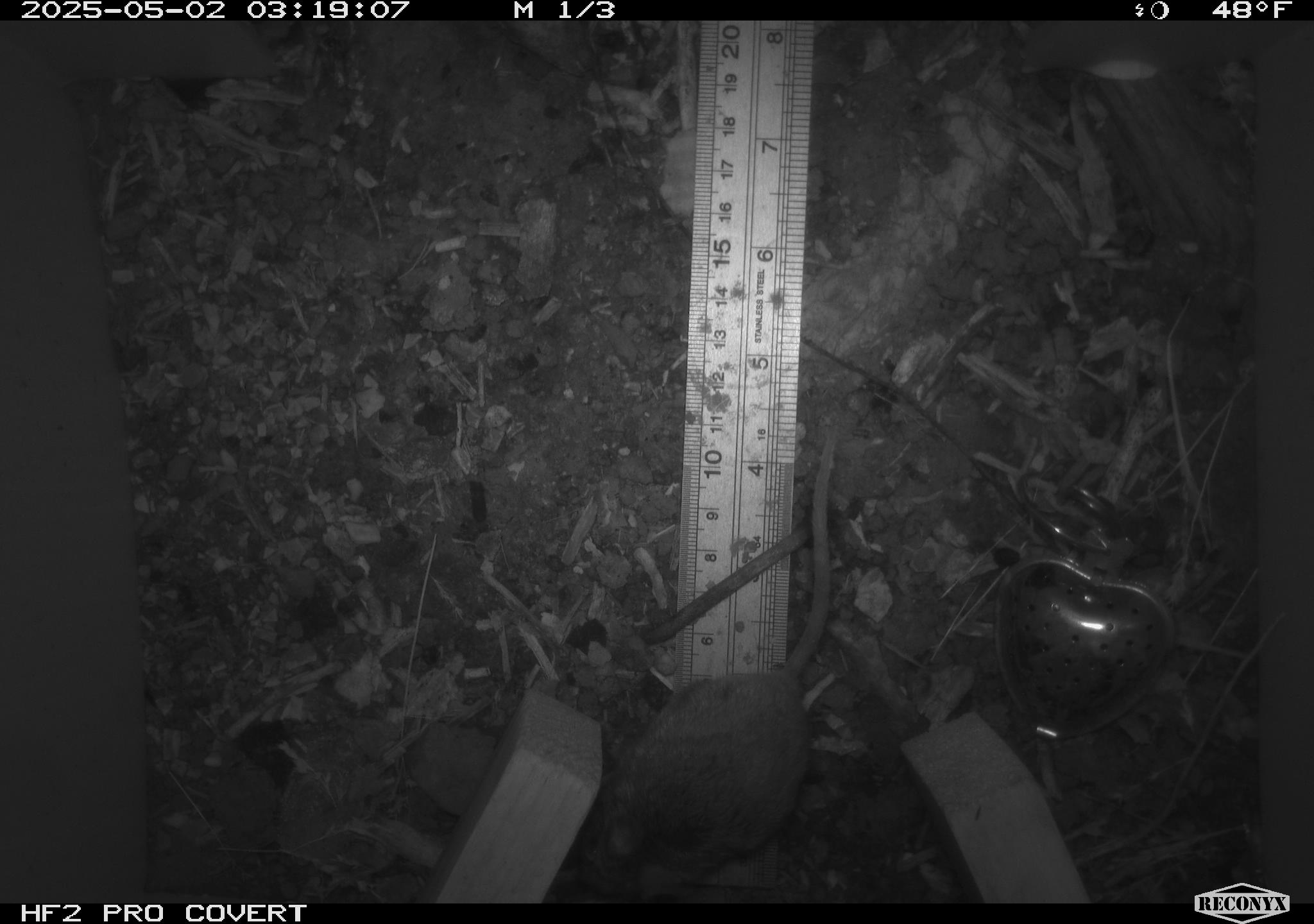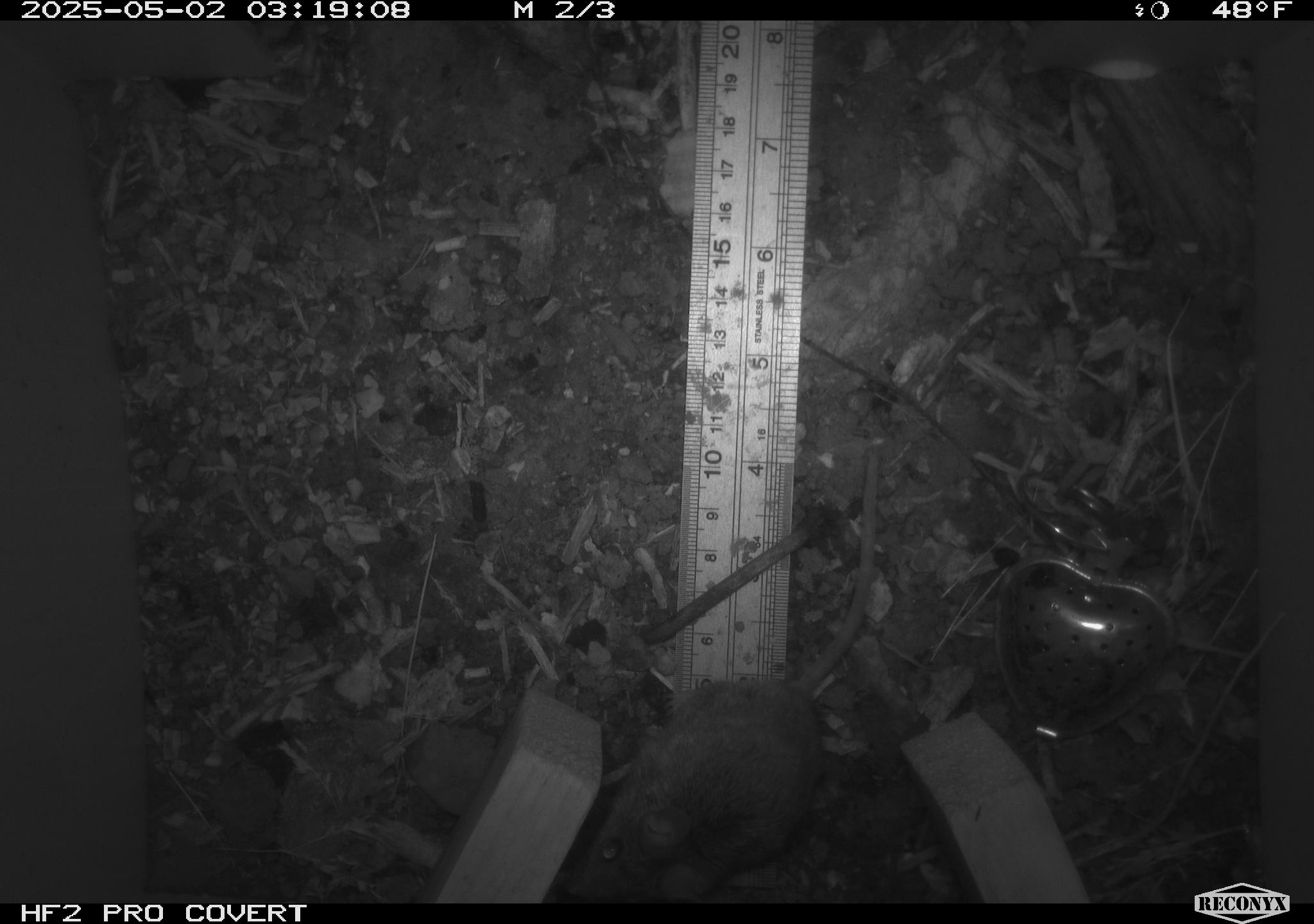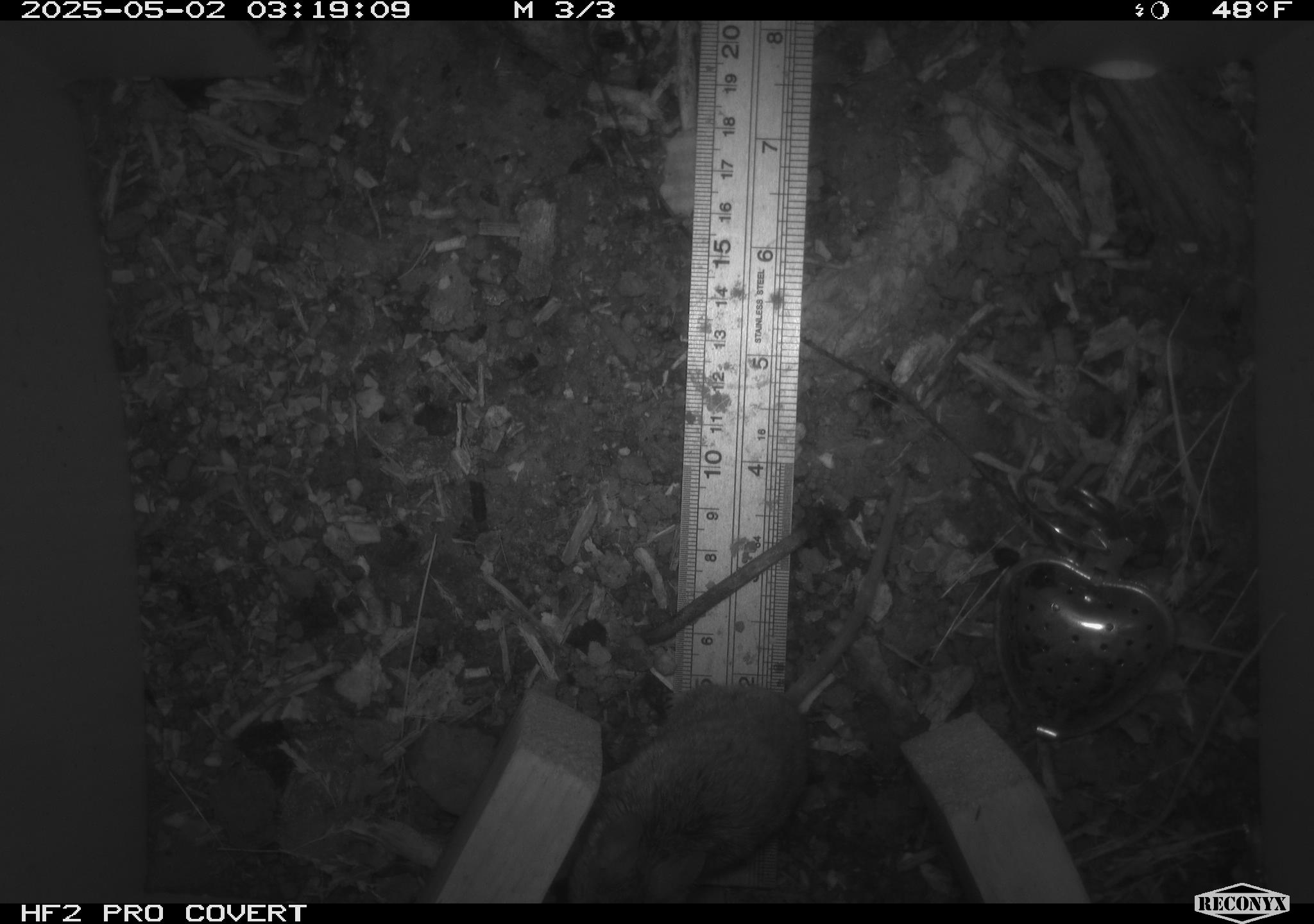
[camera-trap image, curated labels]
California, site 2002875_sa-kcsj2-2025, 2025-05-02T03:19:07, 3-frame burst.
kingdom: Animalia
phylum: Chordata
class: Mammalia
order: Rodentia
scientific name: Rodentia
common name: rodent